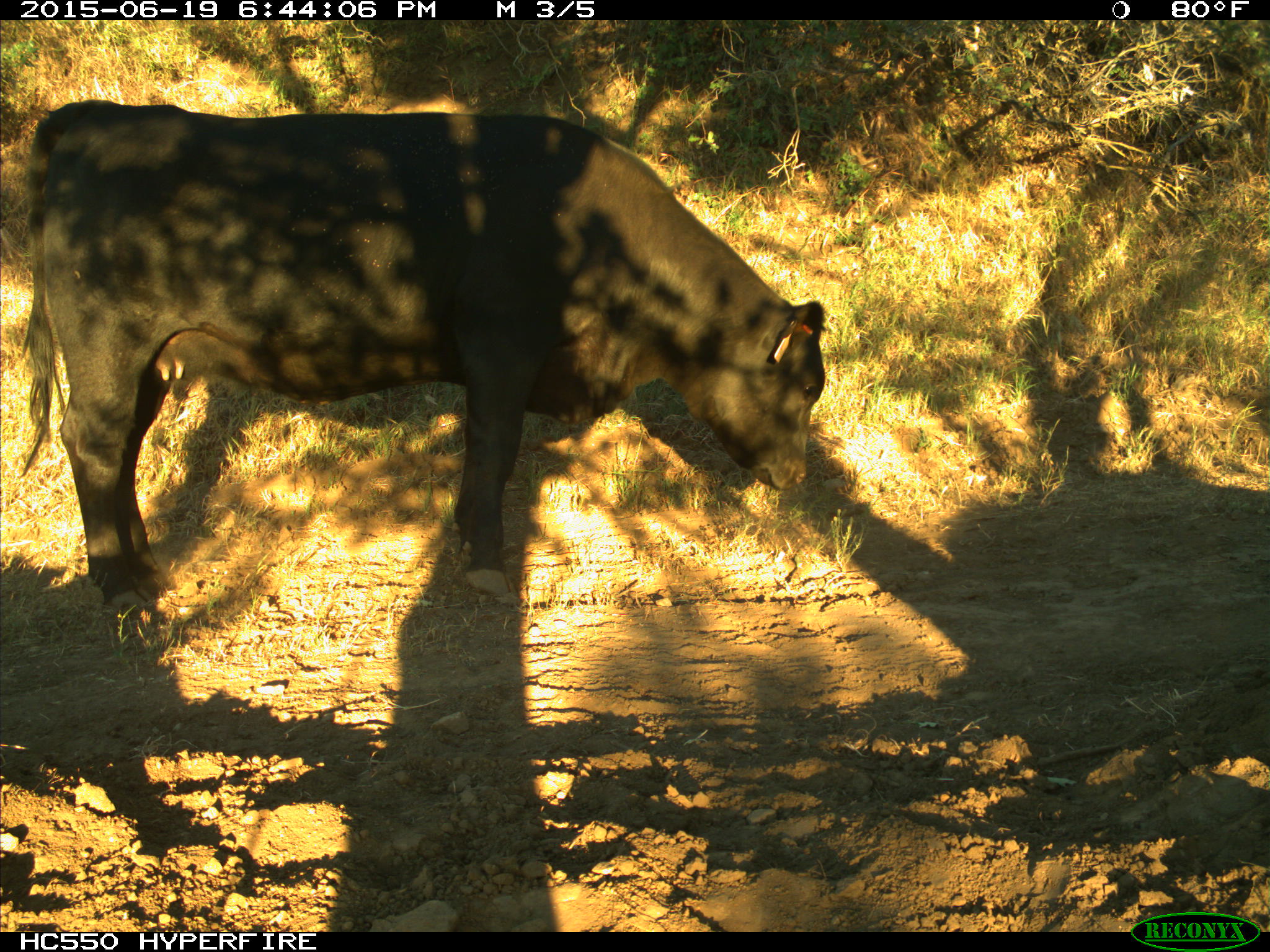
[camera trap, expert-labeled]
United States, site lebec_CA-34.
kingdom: Animalia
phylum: Chordata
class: Mammalia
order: Artiodactyla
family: Bovidae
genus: Bos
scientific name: Bos taurus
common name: domestic cow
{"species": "Bos taurus (domestic cow)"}